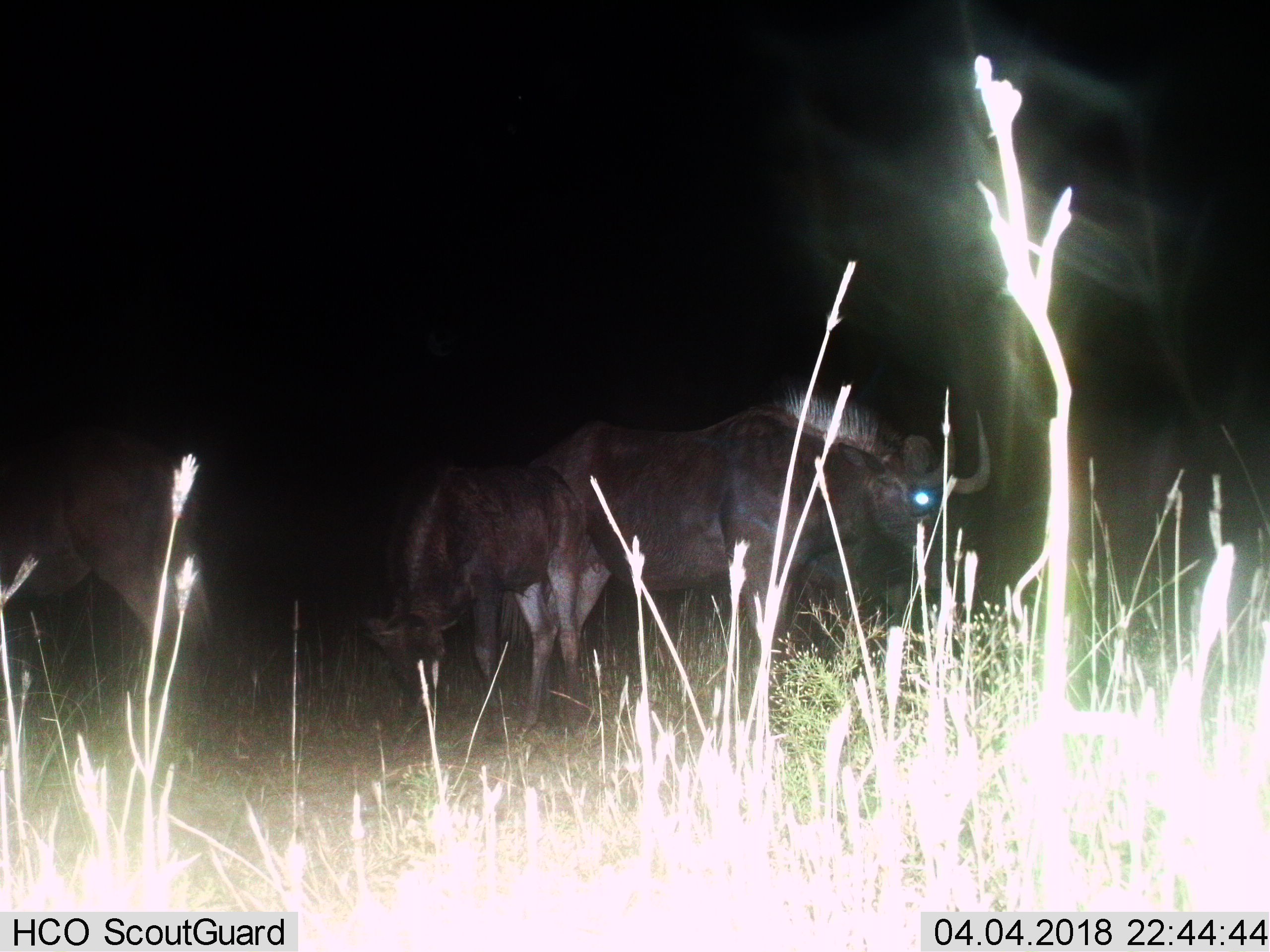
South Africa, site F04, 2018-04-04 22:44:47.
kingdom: Animalia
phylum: Chordata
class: Mammalia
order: Artiodactyla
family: Bovidae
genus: Connochaetes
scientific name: Connochaetes gnou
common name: black wildebeest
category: wildebeestblack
Wildebeestblack (black wildebeest) (Connochaetes gnou), count 3. Behavior (volunteer vote fractions): standing 80%, resting 0%, moving 0%, interacting 20%. Young present (vote fraction): 60%. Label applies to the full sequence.